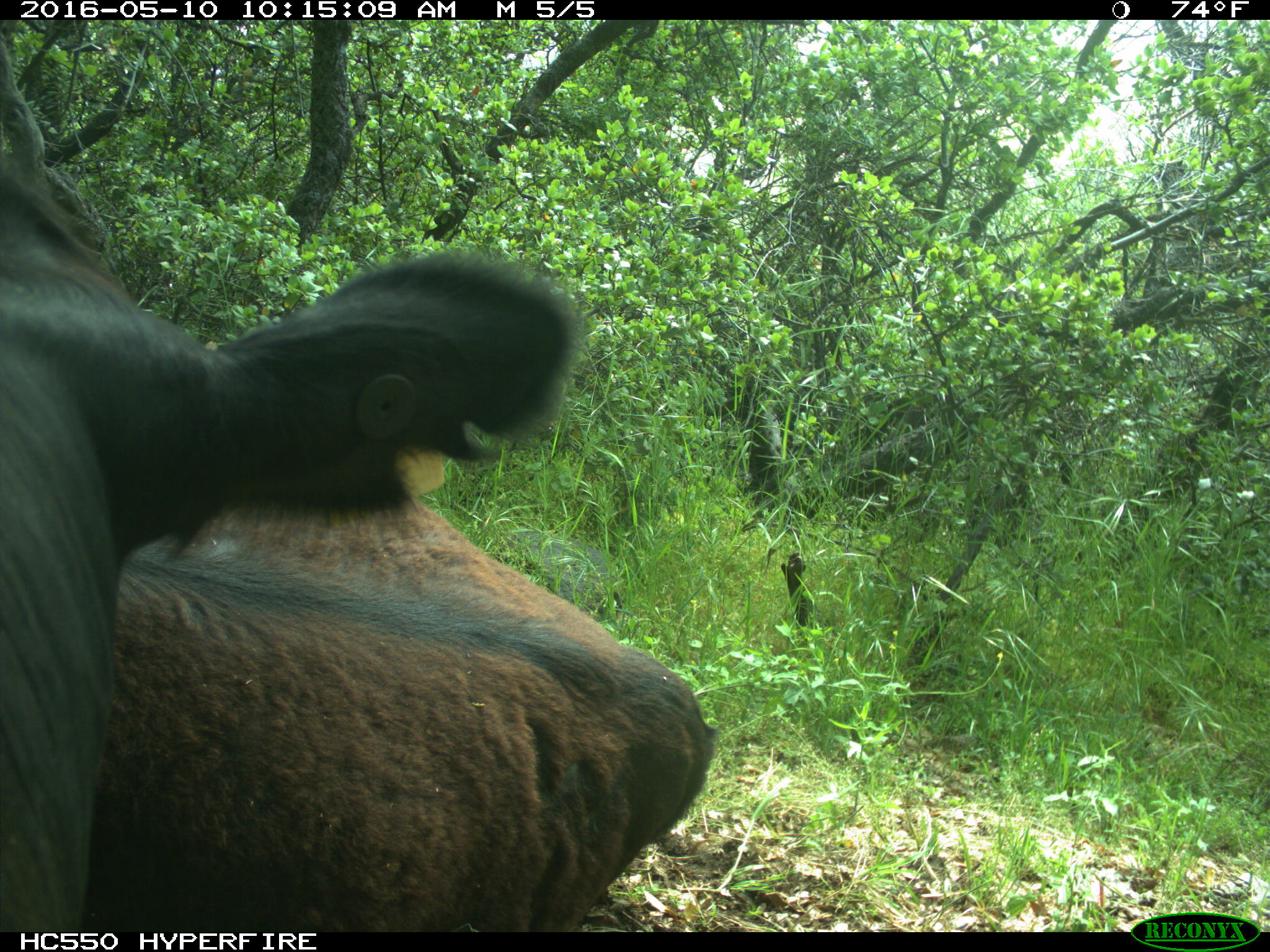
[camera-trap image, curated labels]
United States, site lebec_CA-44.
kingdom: Animalia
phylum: Chordata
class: Mammalia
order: Artiodactyla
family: Bovidae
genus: Bos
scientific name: Bos taurus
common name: domestic cow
Bos taurus (domestic cow).